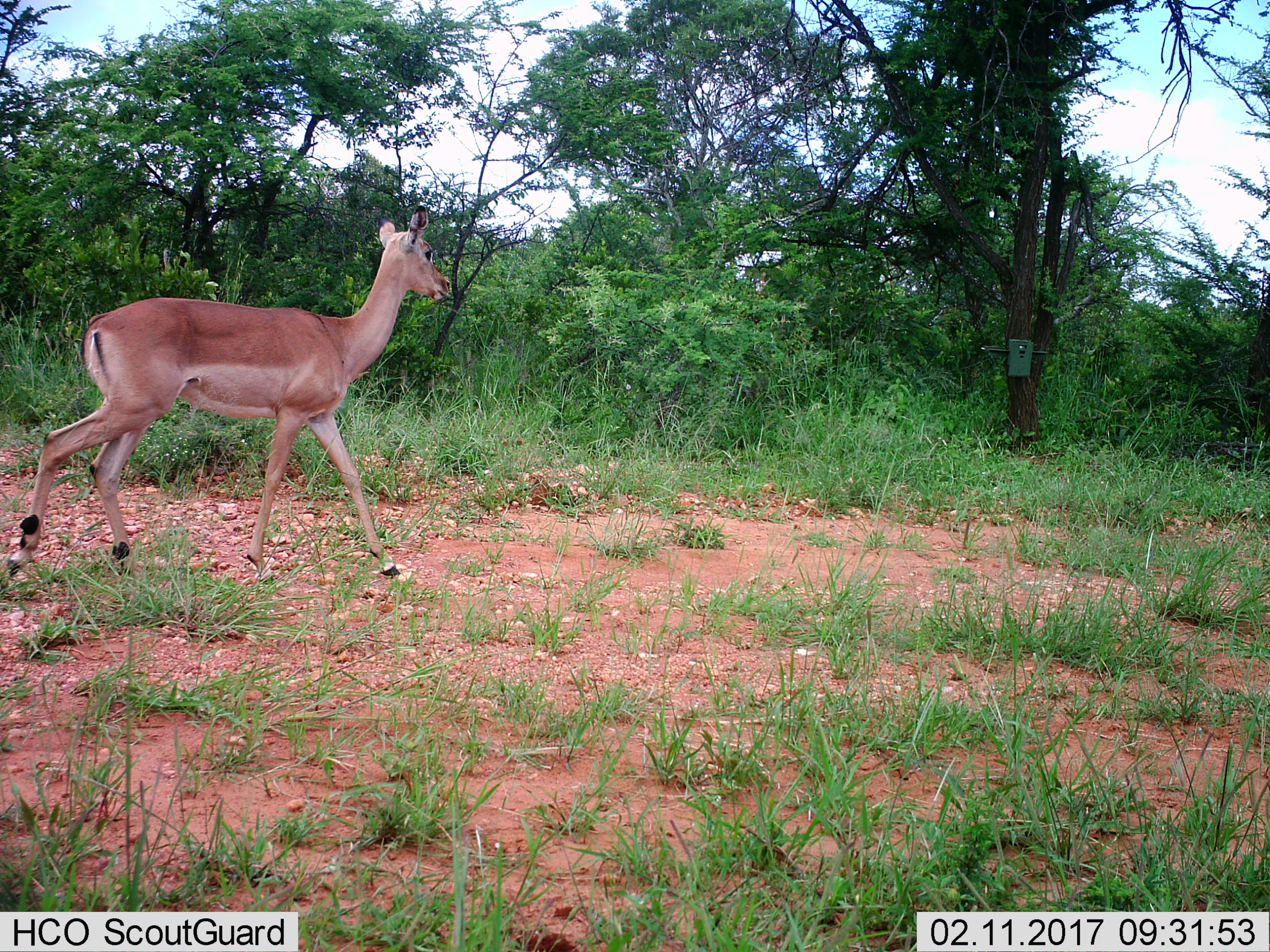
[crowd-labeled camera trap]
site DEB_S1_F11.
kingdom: Animalia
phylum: Chordata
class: Mammalia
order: Artiodactyla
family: Bovidae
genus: Aepyceros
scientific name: Aepyceros melampus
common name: impala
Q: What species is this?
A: Impala (Aepyceros melampus).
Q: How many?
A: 1.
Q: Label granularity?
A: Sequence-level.